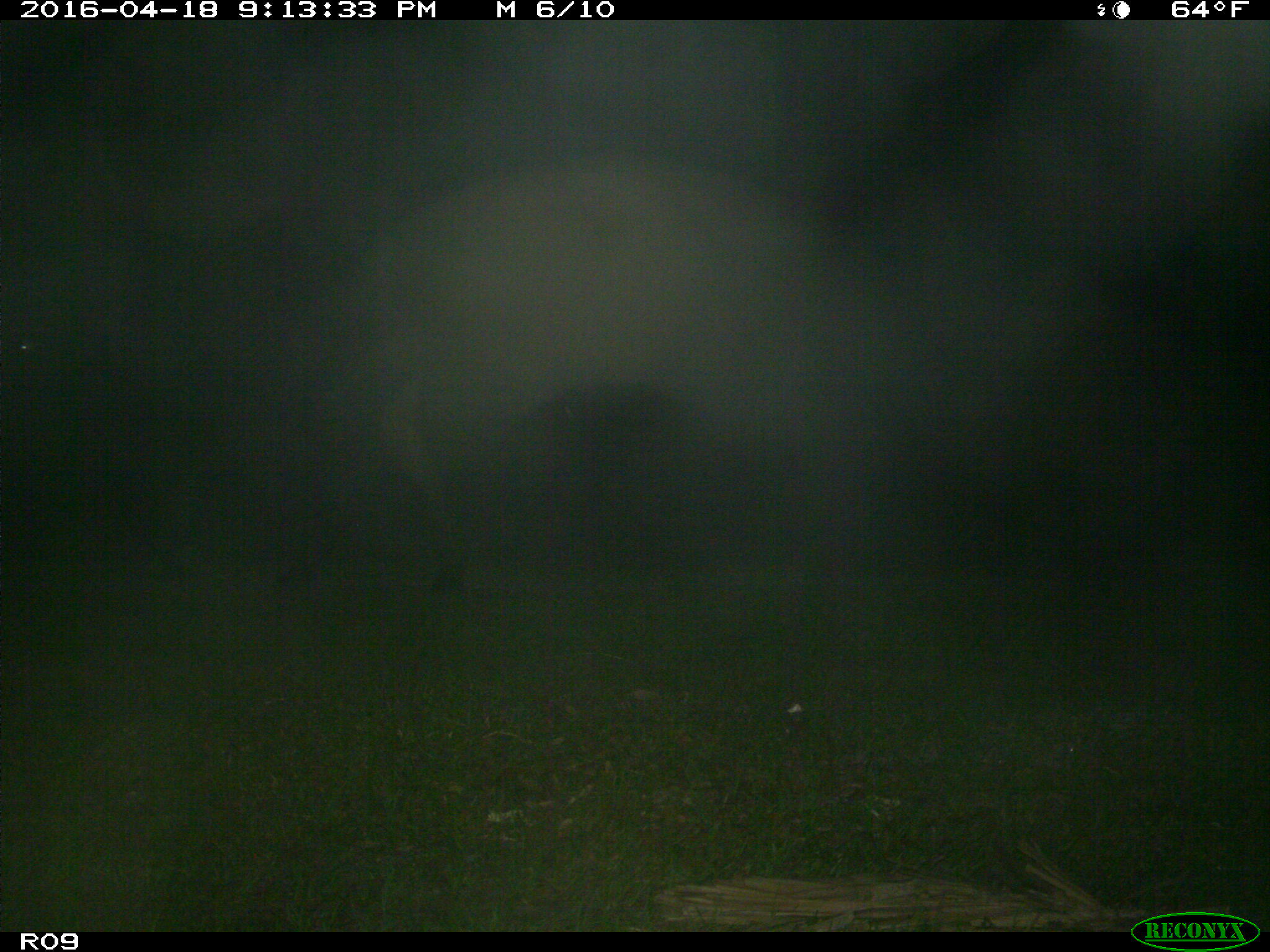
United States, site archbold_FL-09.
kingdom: Animalia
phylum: Chordata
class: Mammalia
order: Artiodactyla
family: Bovidae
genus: Bos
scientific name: Bos taurus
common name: domestic cow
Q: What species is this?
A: Bos taurus (domestic cow).